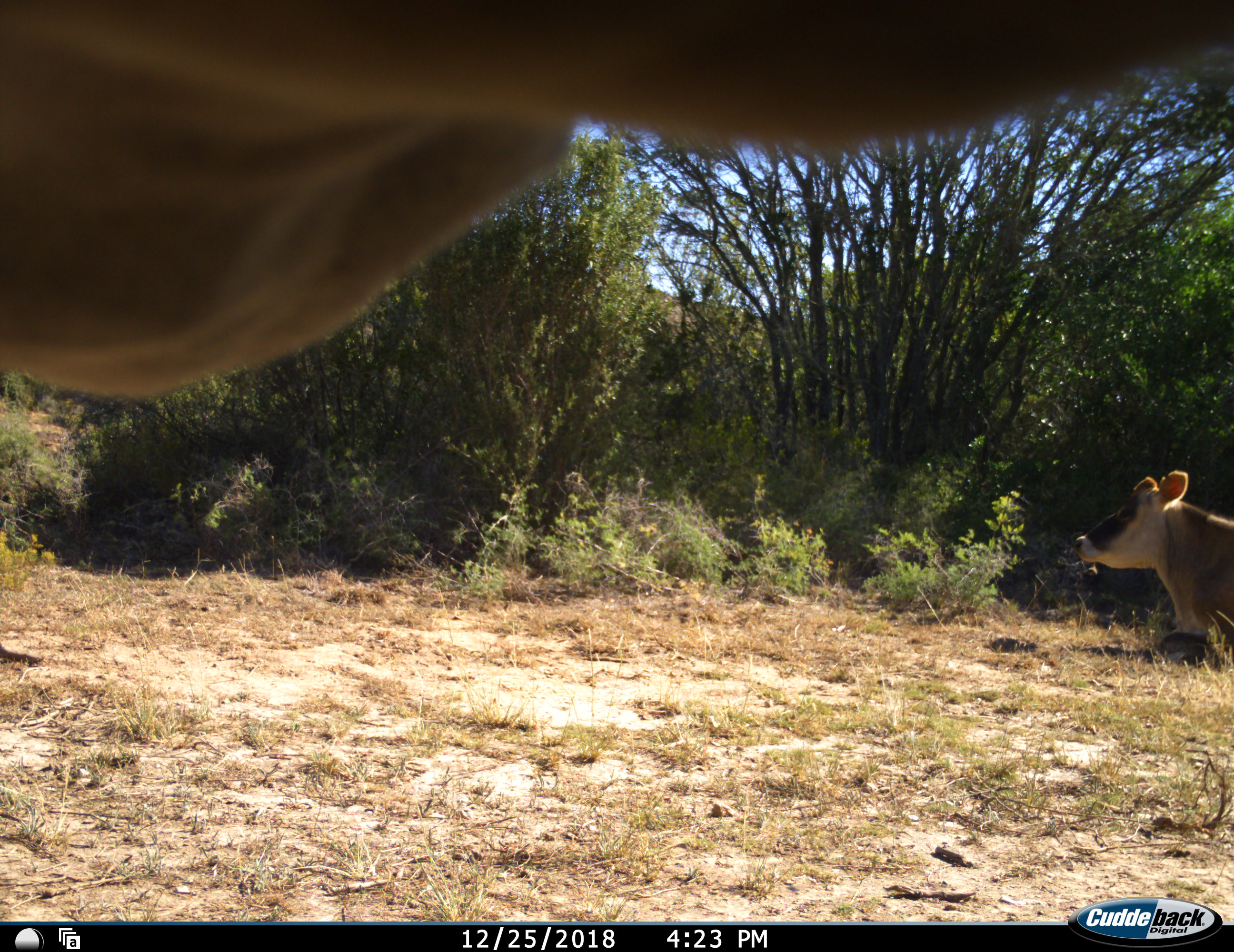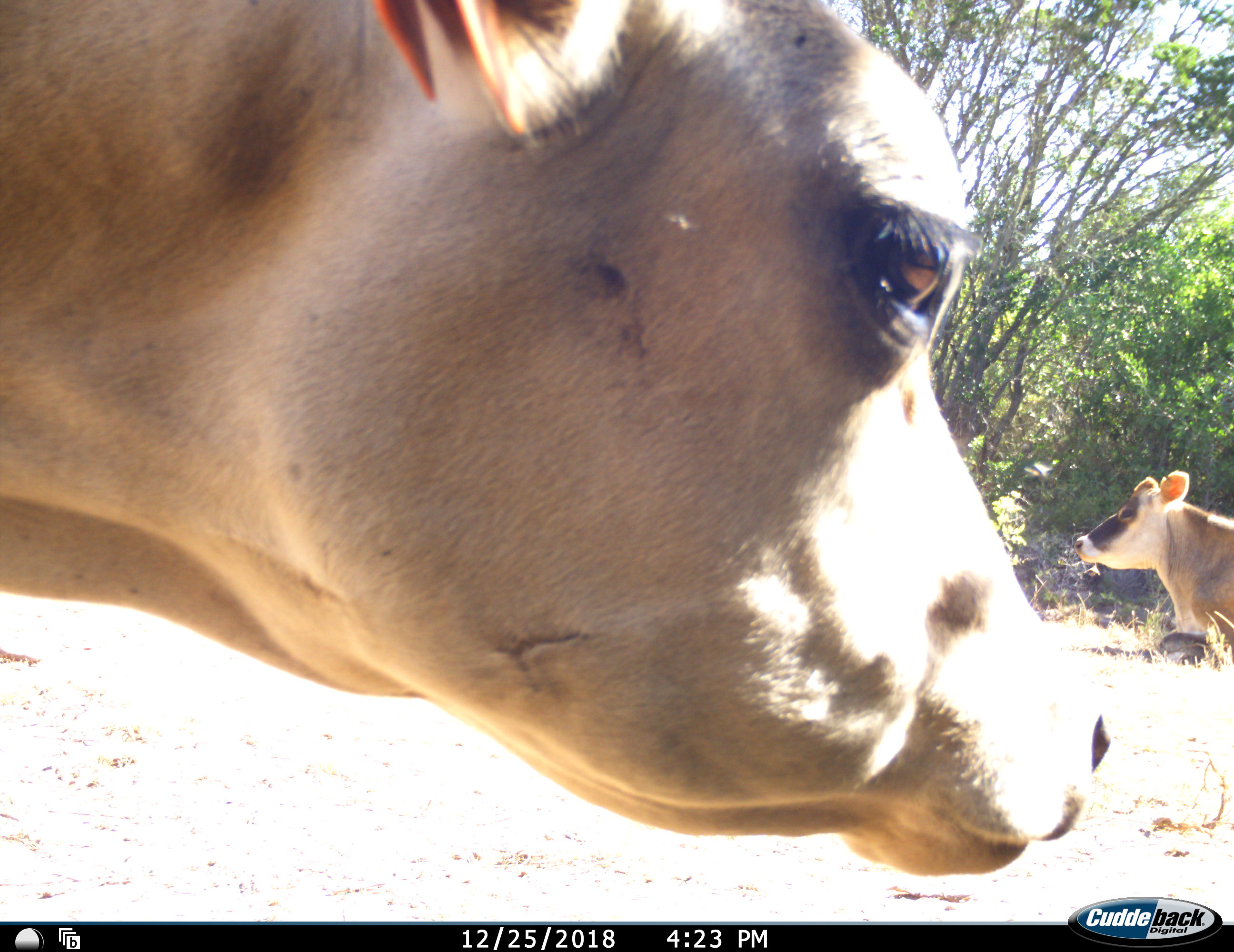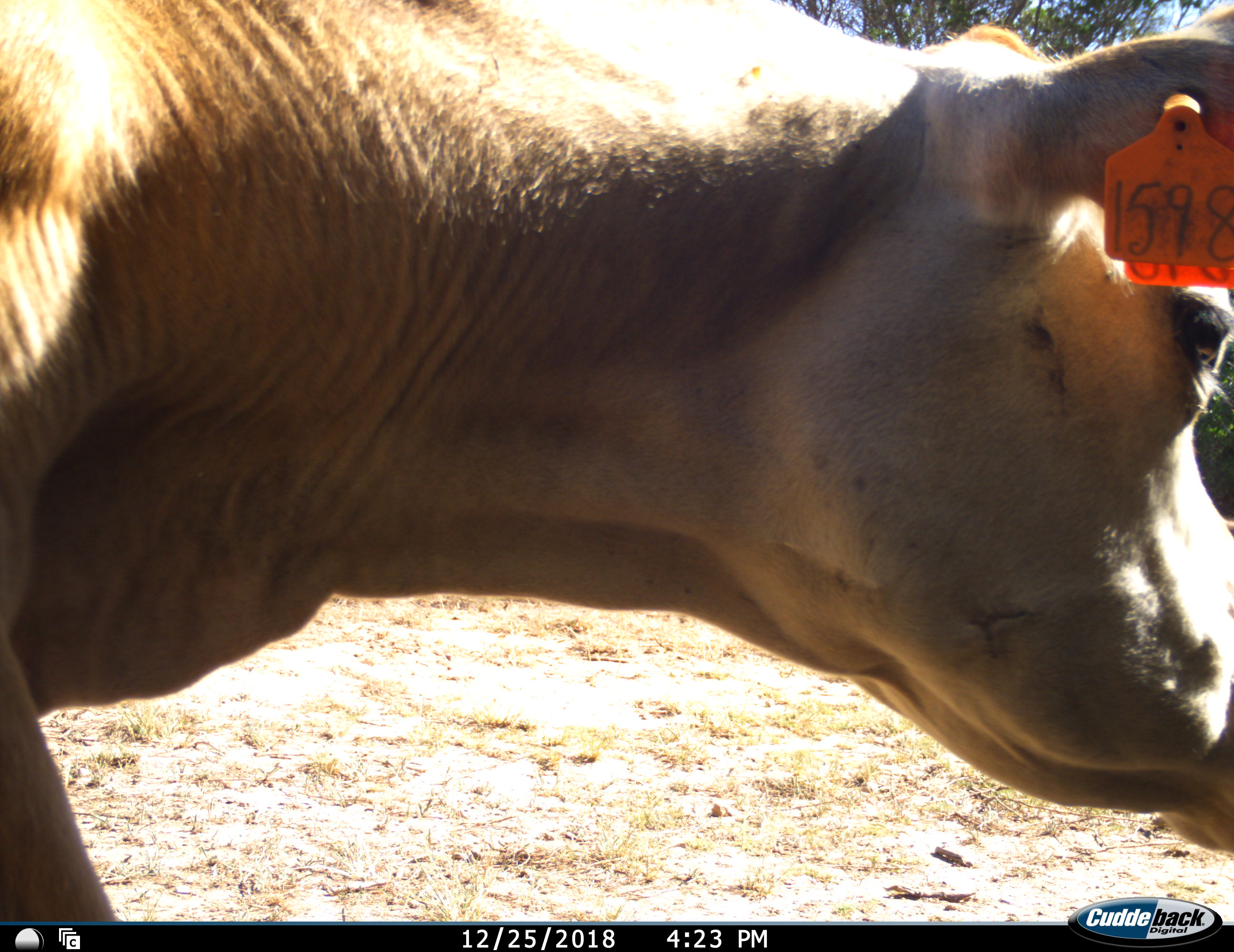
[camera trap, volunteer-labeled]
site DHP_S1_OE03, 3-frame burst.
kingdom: Animalia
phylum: Chordata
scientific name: Vertebrata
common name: domestic animal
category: domesticanimal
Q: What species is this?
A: Domesticanimal (domestic animal) (Vertebrata).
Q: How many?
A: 2.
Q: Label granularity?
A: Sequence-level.